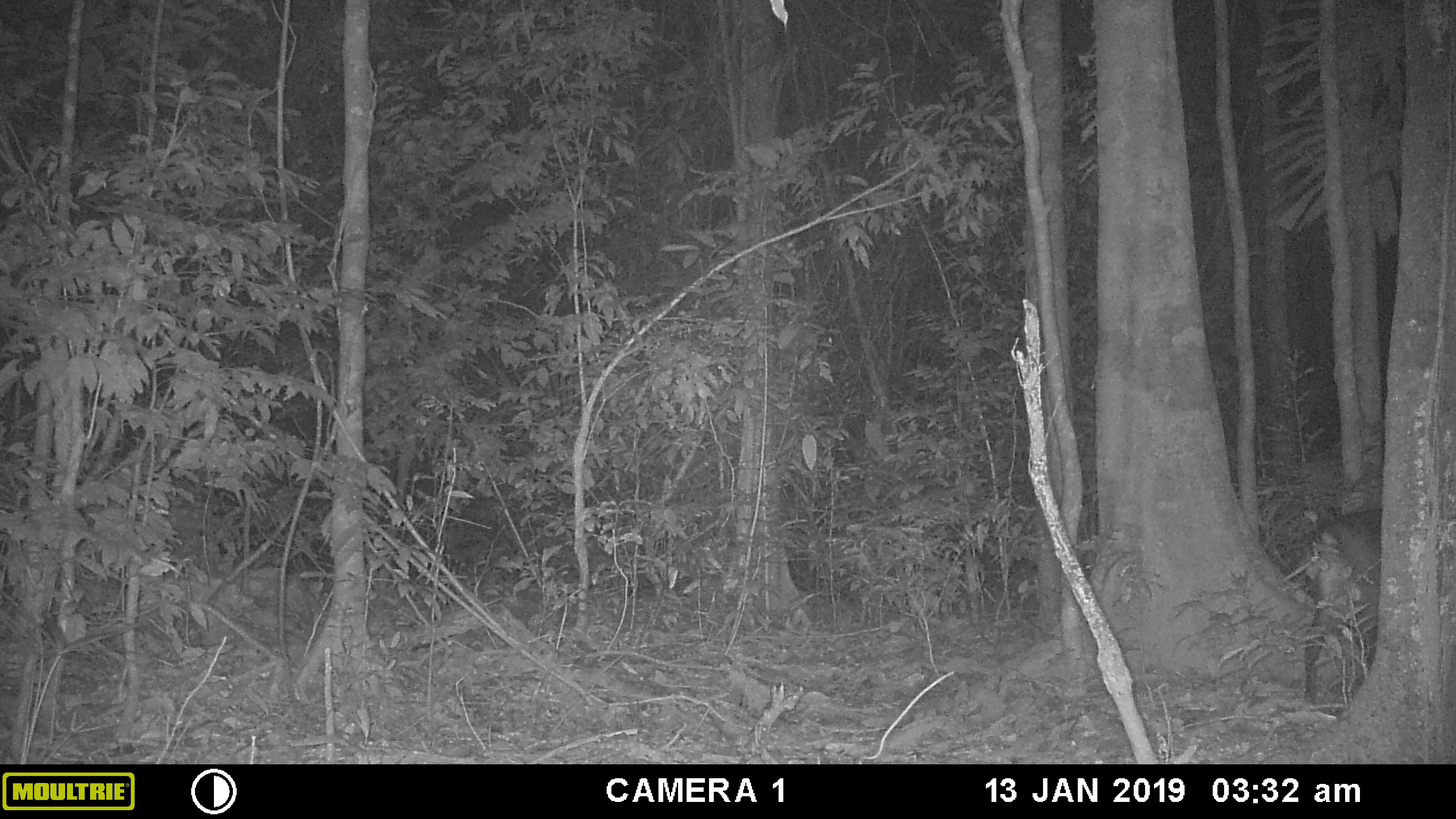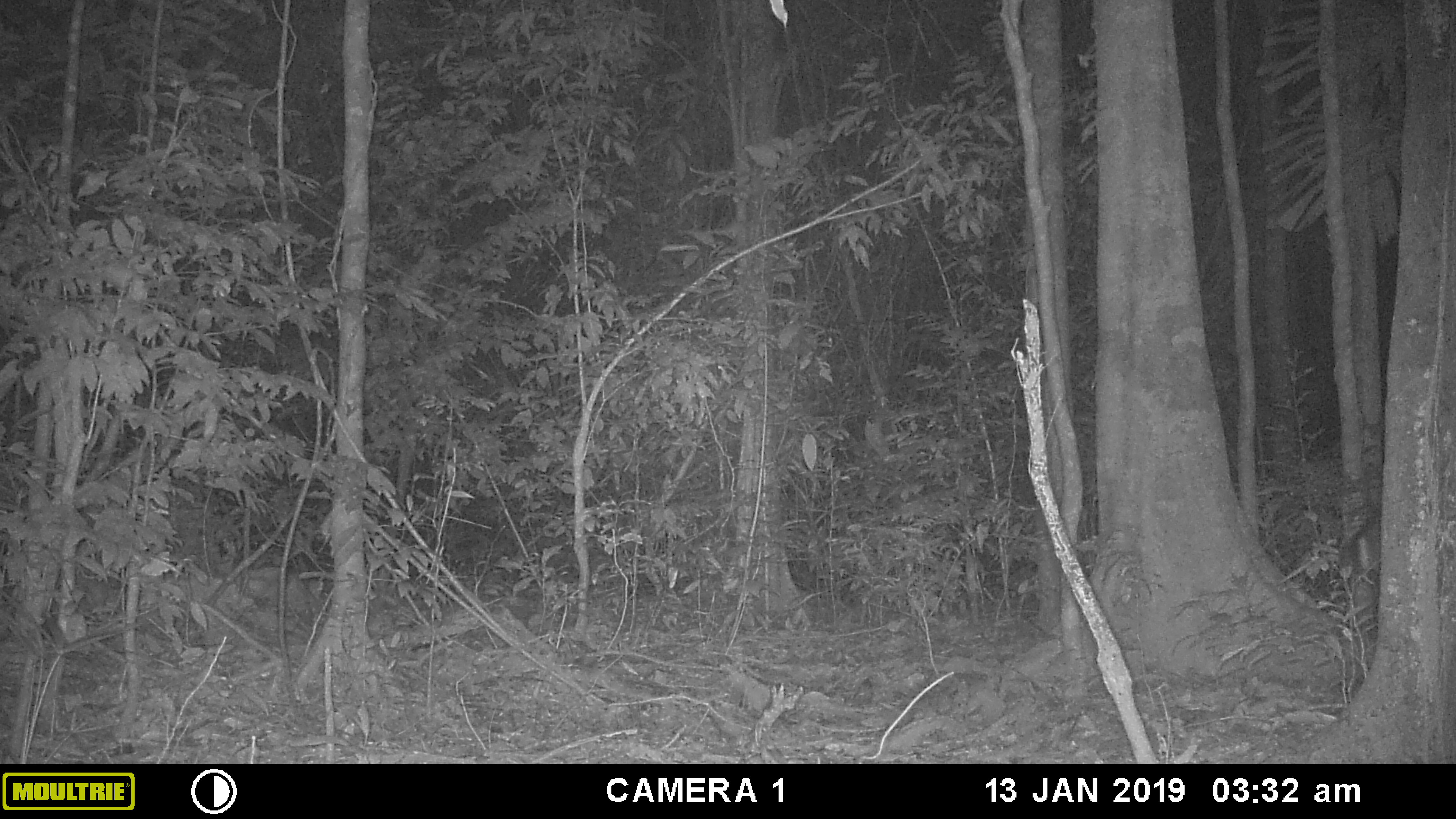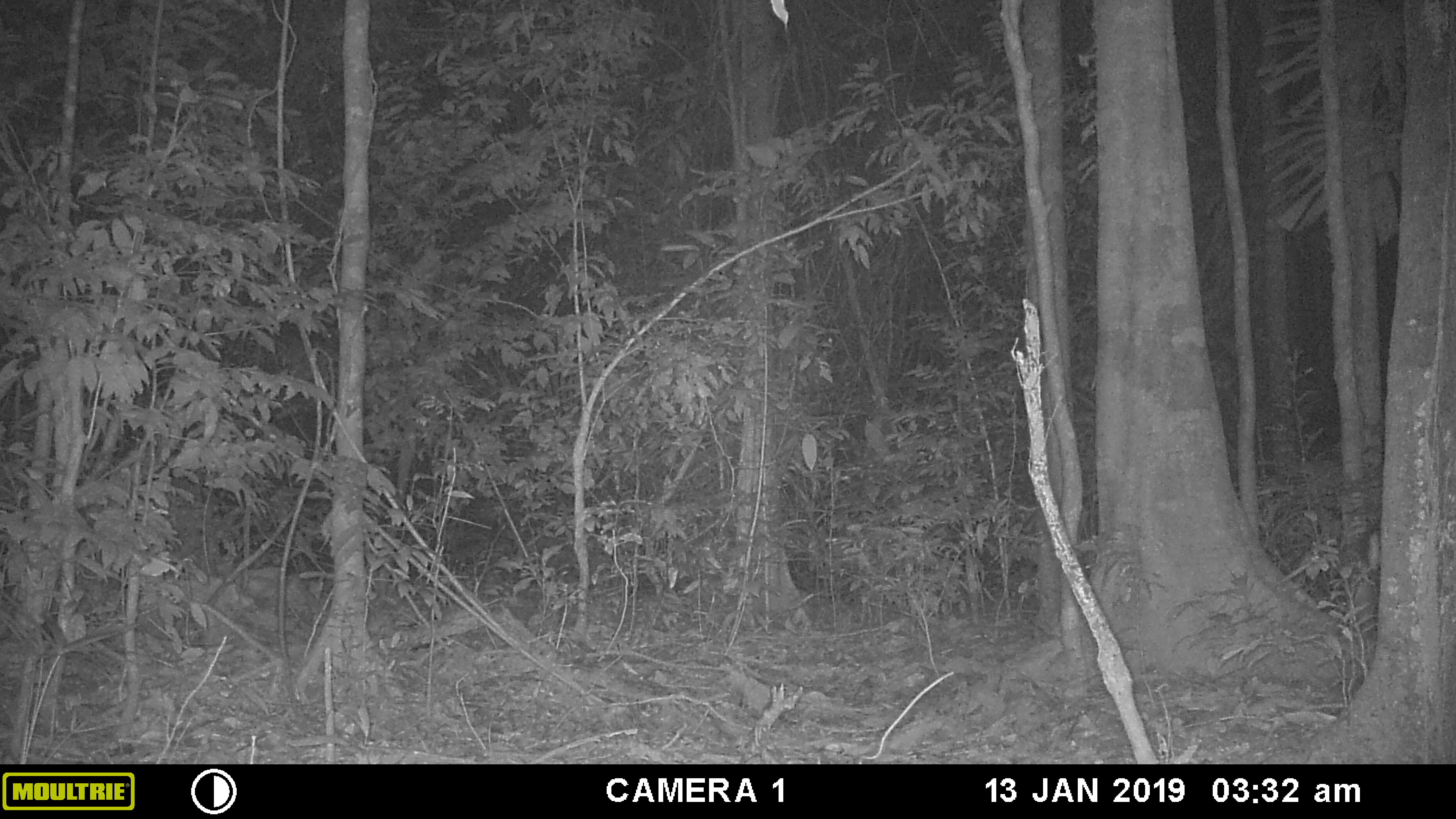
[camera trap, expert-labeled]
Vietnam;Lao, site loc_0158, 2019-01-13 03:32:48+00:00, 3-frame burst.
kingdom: Animalia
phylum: Chordata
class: Mammalia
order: Artiodactyla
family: Cervidae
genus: Muntiacus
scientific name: Muntiacus vuquangensis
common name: large-antlered muntjac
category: large antlered muntjac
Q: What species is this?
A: Large antlered muntjac (large-antlered muntjac) (Muntiacus vuquangensis).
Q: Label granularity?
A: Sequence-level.